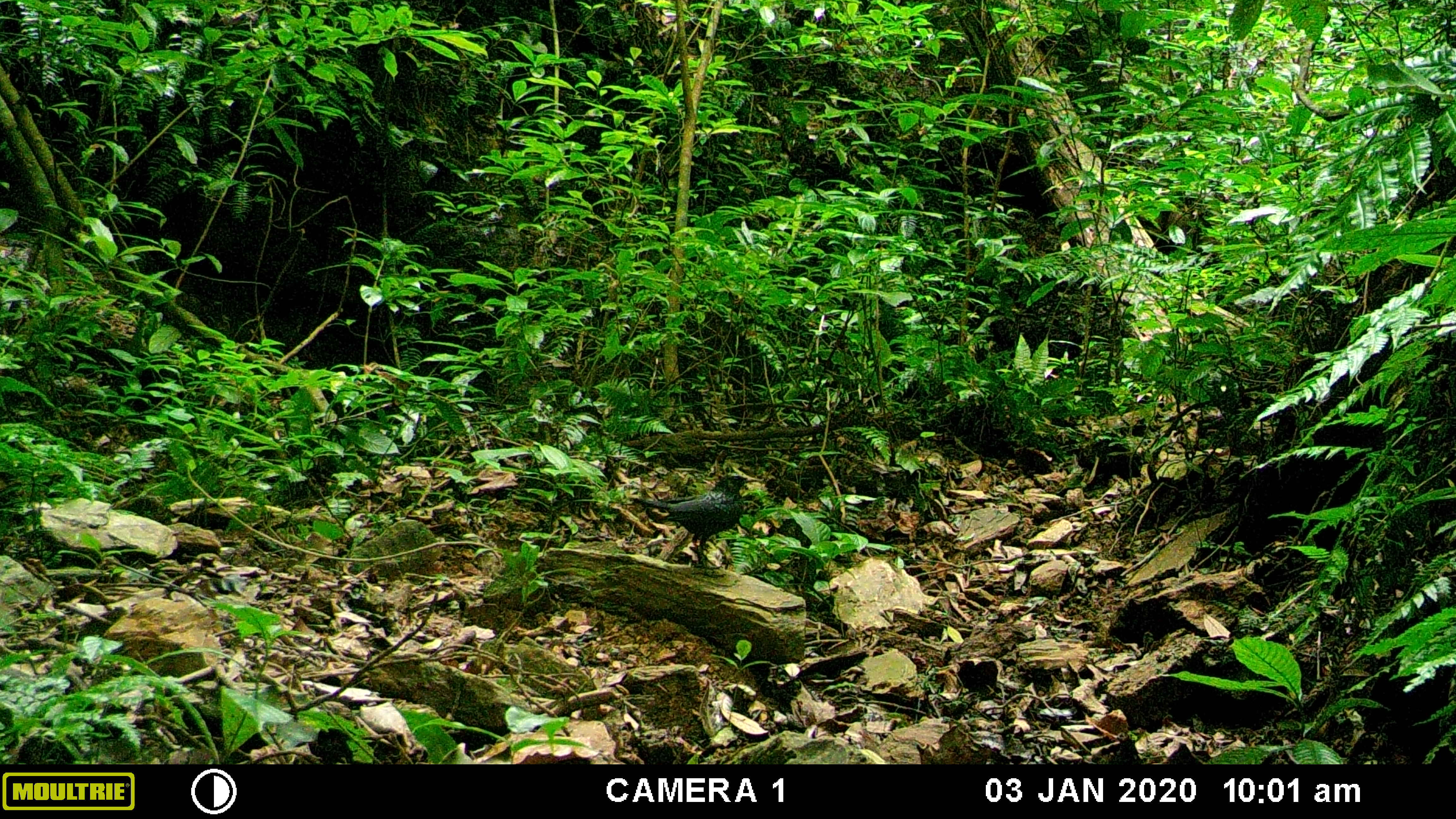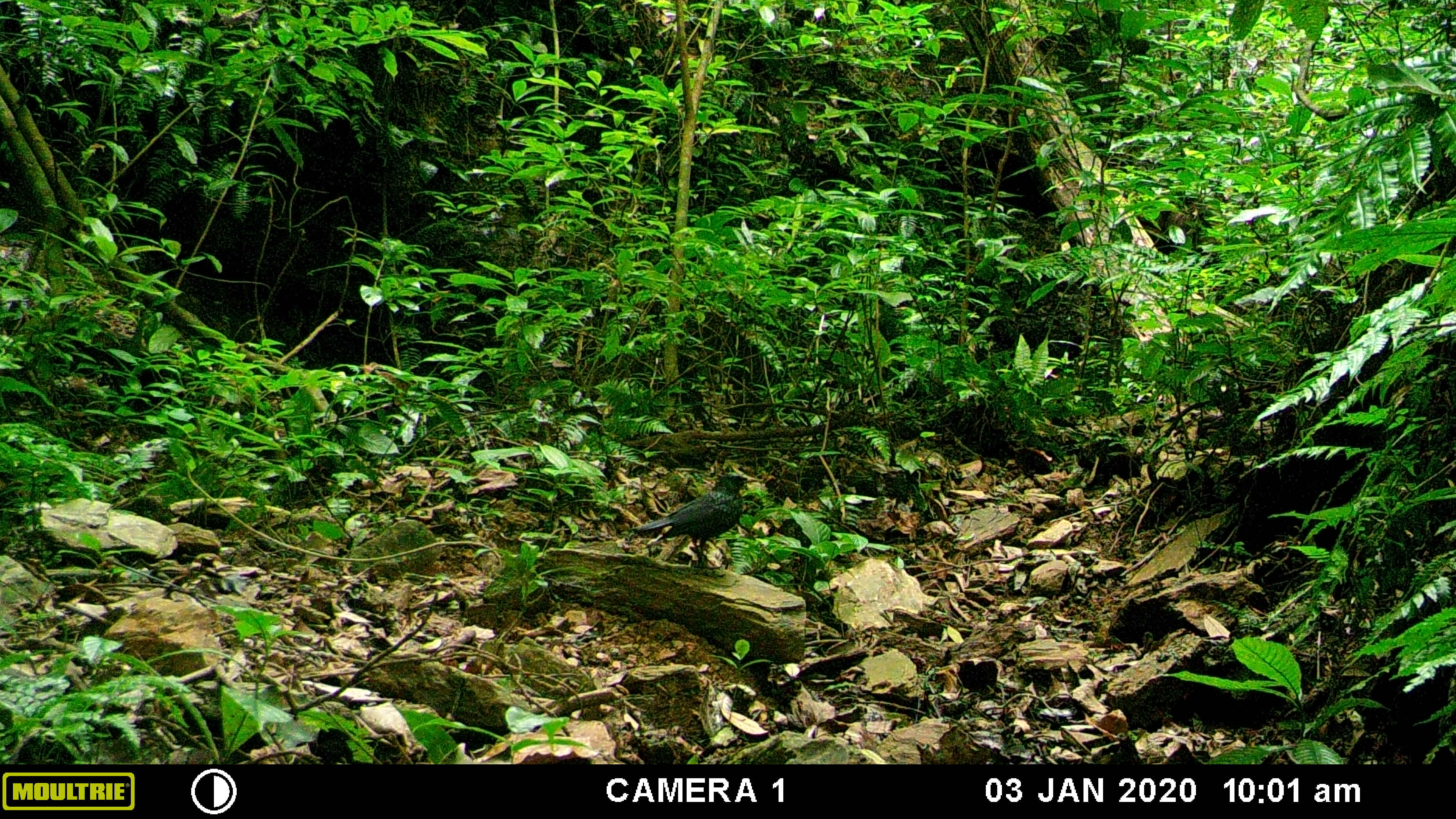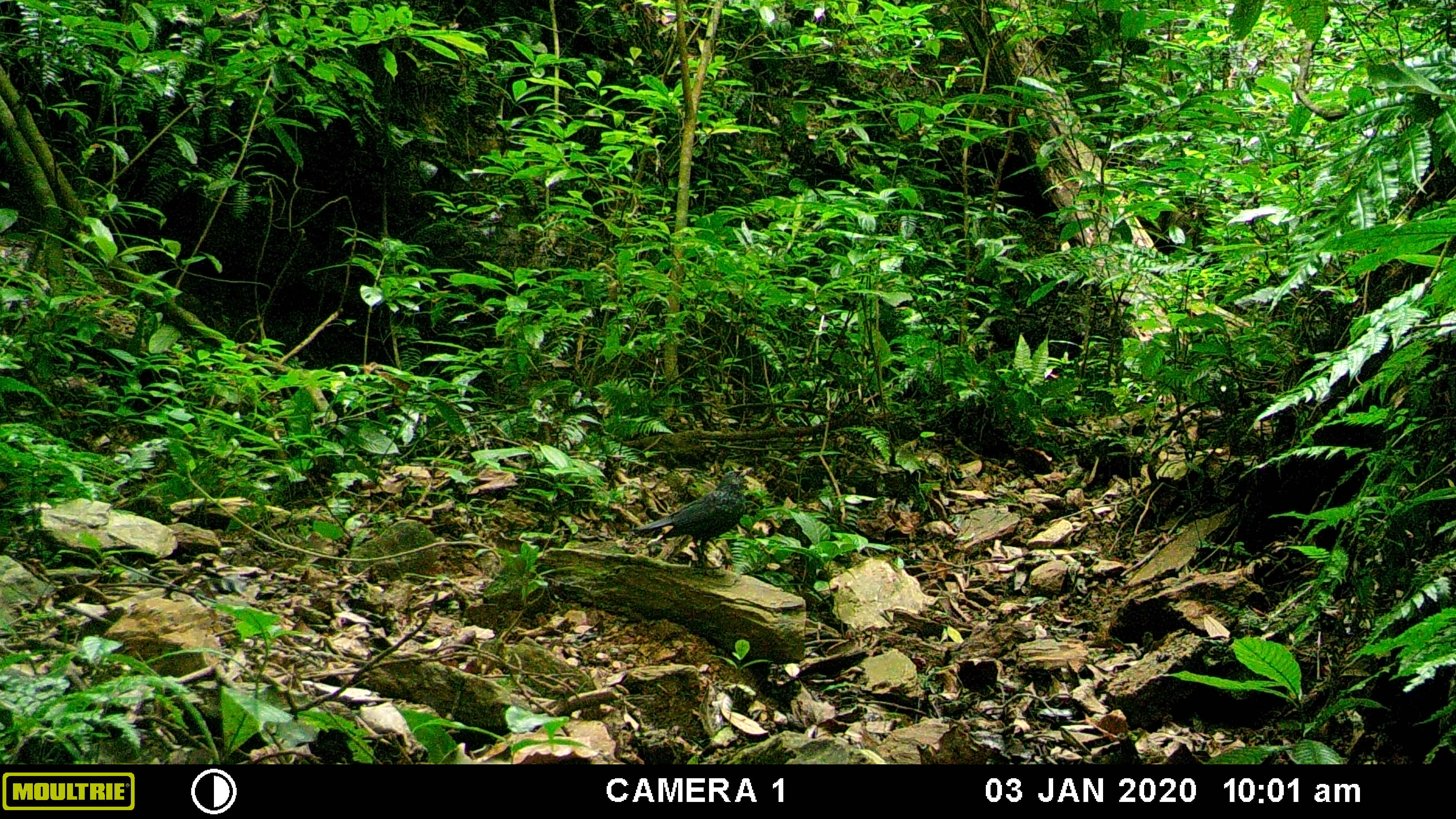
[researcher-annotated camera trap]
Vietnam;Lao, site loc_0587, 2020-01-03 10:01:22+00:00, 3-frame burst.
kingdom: Animalia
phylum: Chordata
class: Aves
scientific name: Aves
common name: bird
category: unidentified bird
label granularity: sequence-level